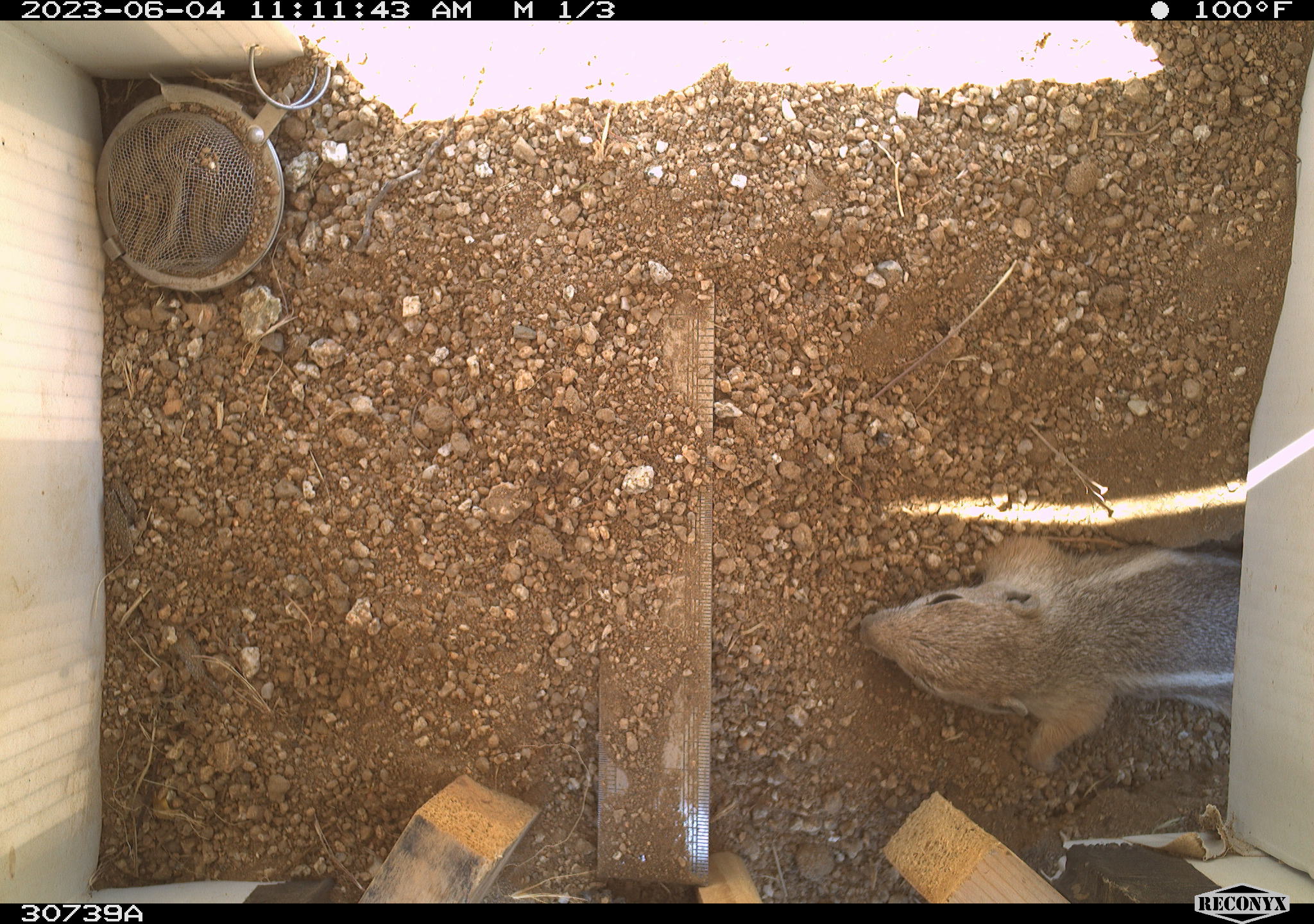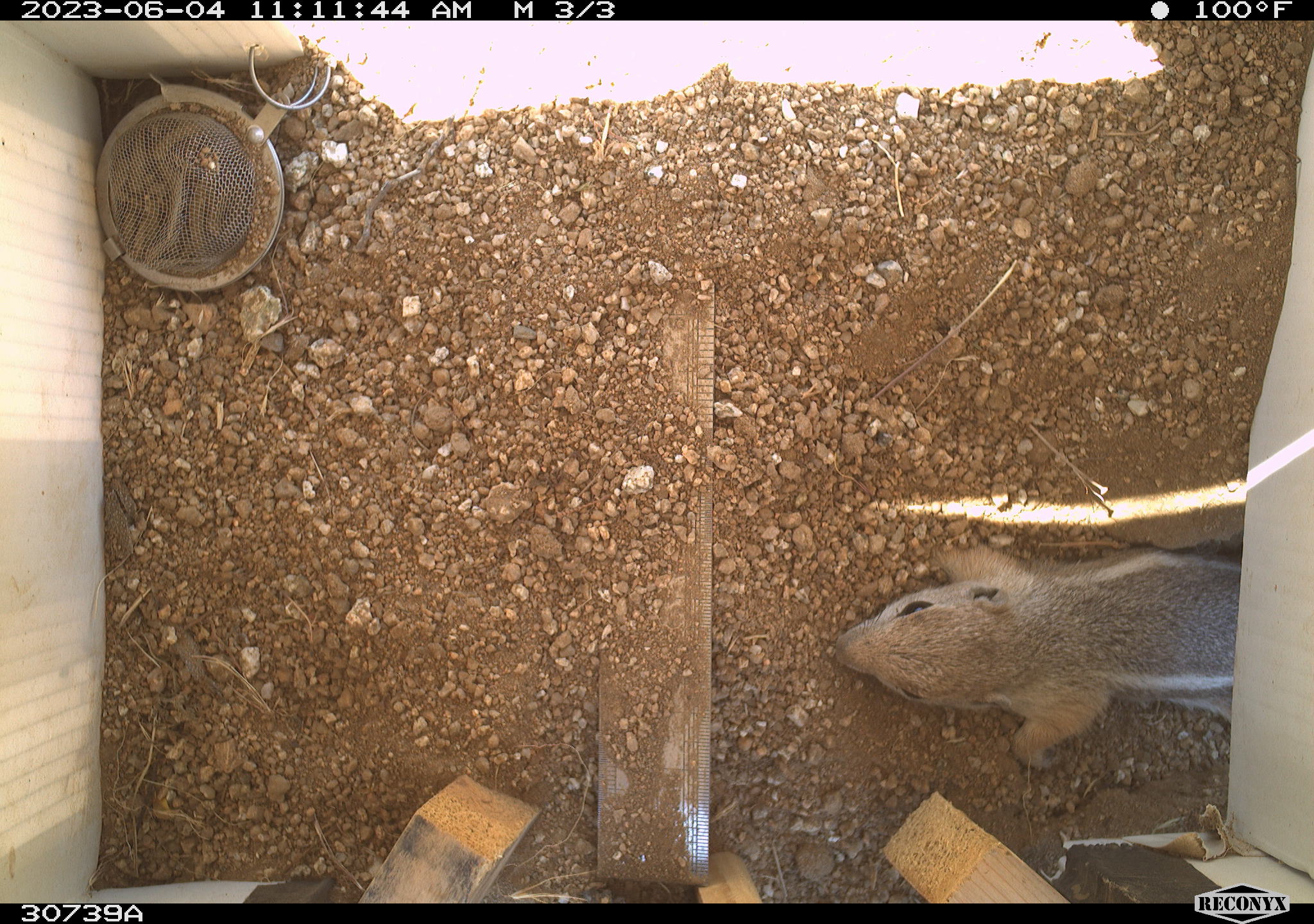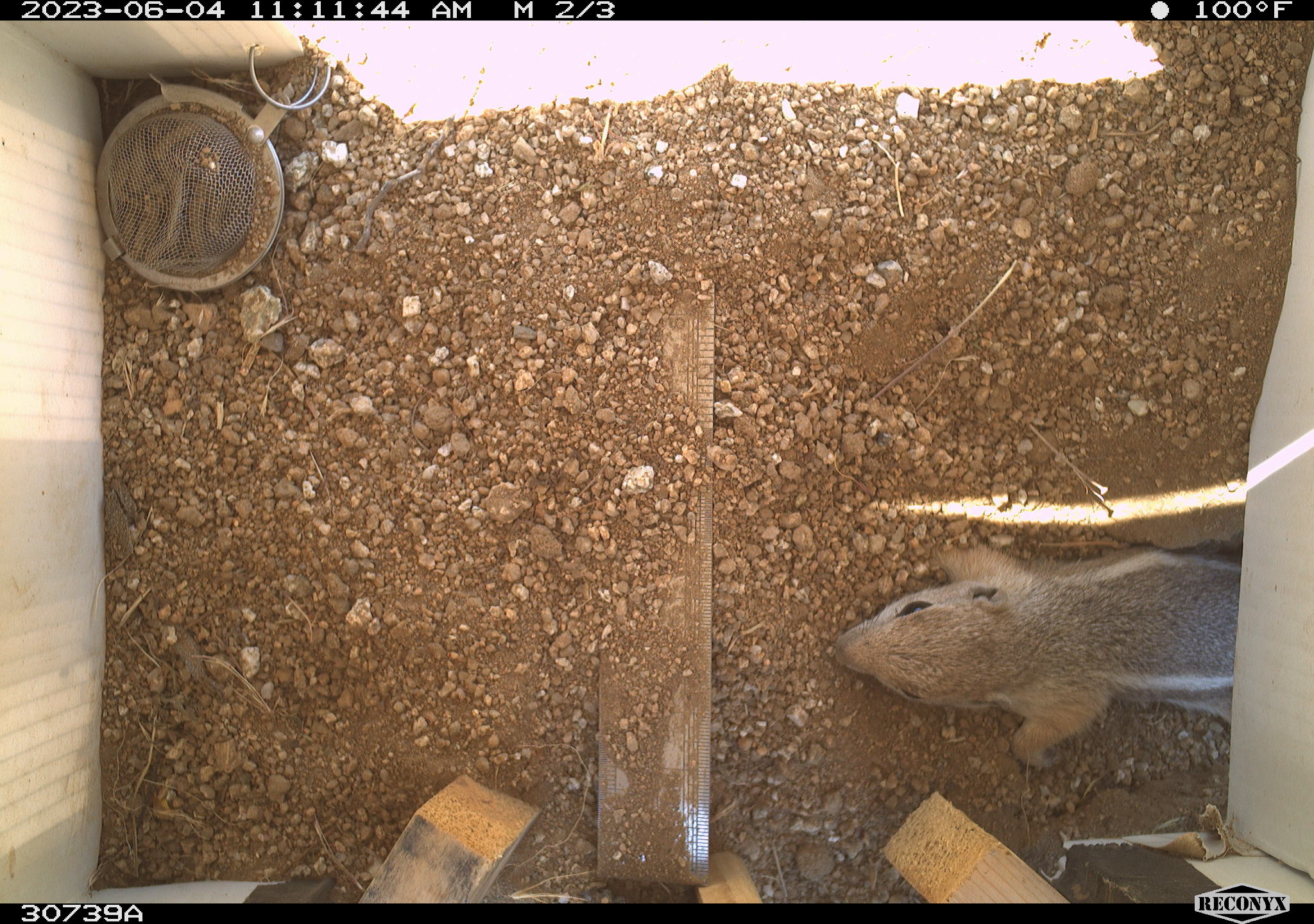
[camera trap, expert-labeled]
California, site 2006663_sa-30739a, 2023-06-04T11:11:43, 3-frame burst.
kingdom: Animalia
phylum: Chordata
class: Mammalia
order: Rodentia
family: Sciuridae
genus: Ammospermophilus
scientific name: Ammospermophilus leucurus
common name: white-tailed antelope squirrel